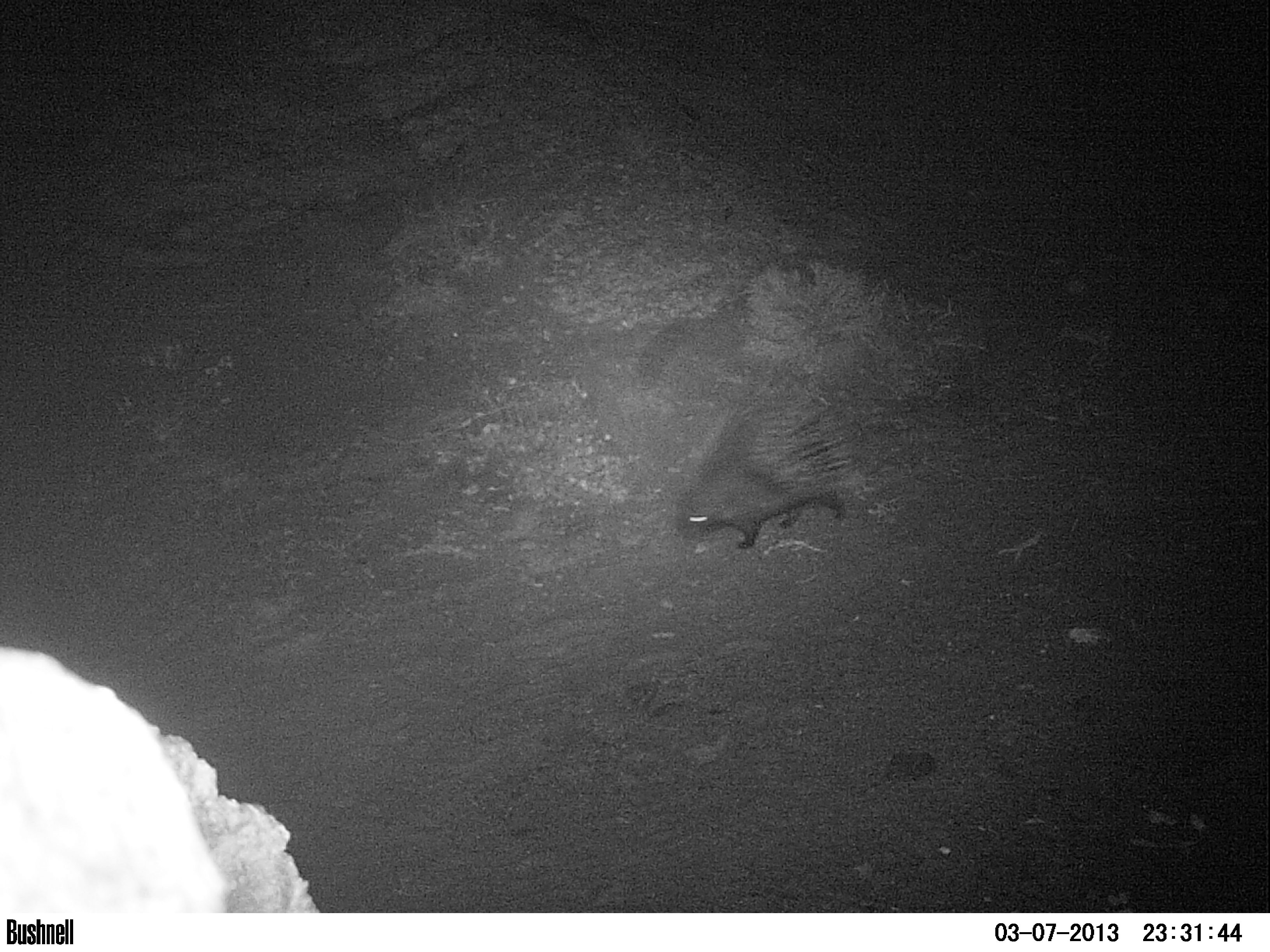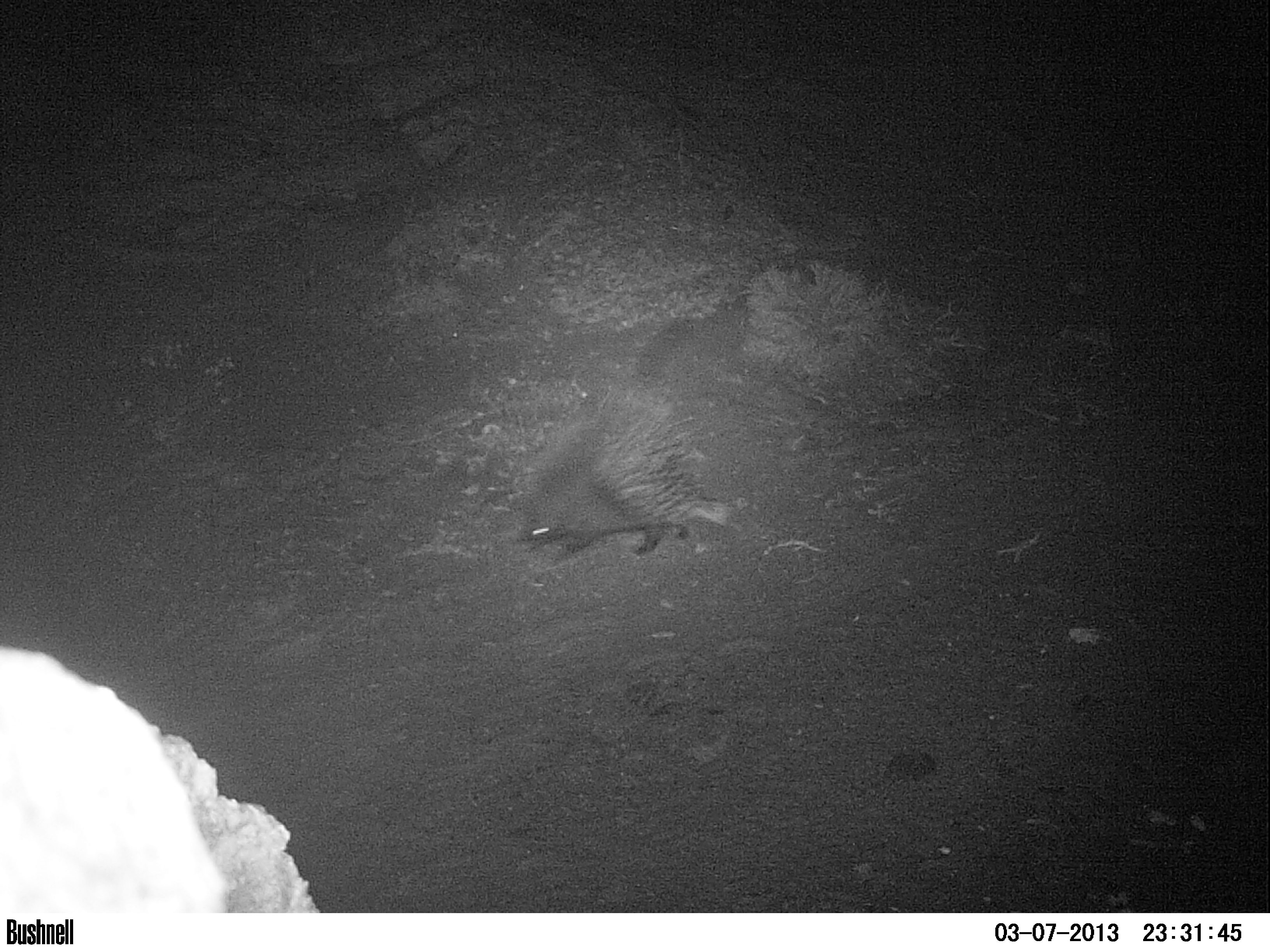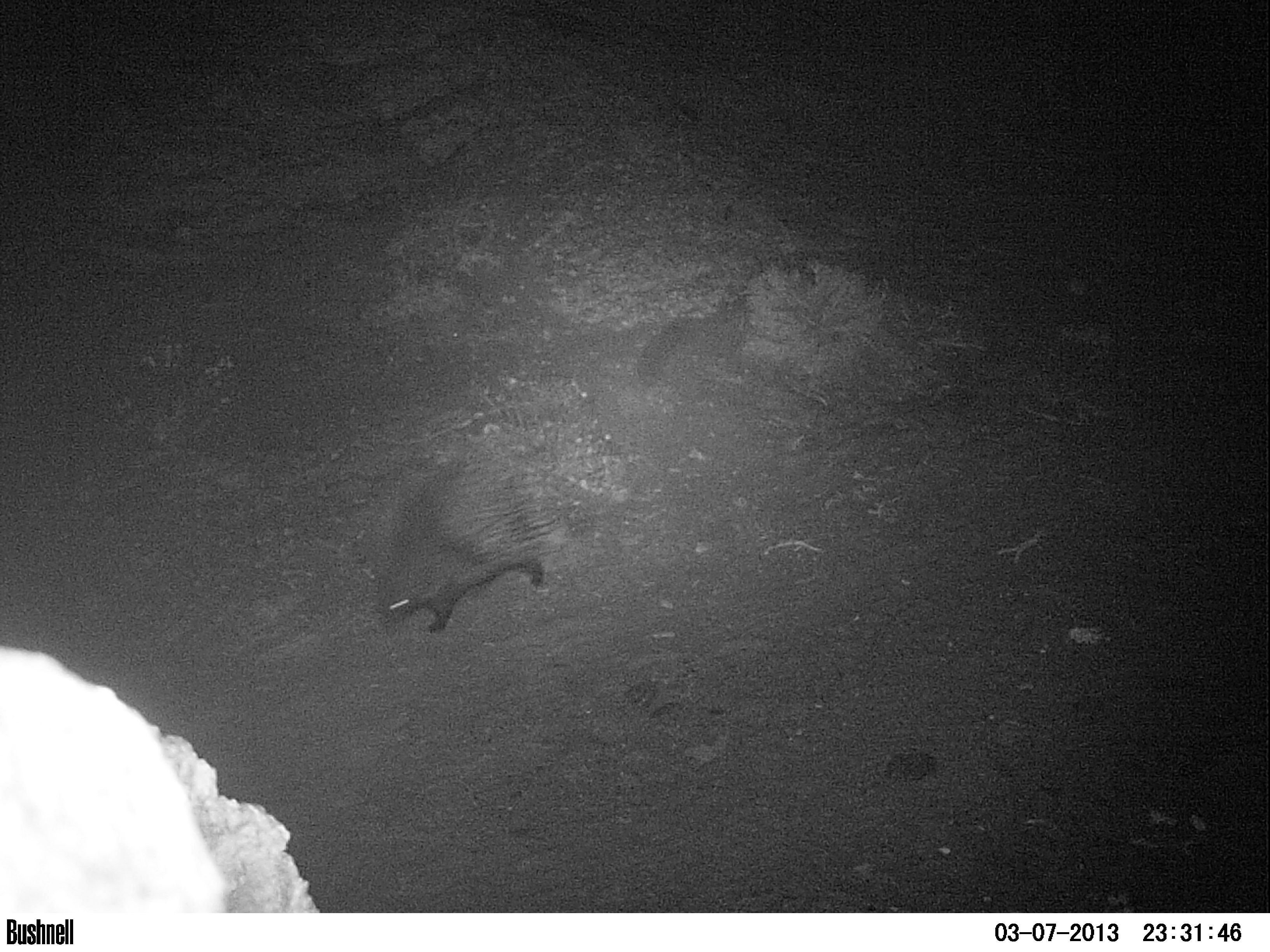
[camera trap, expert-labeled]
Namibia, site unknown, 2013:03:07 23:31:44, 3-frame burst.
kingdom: Animalia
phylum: Chordata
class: Mammalia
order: Rodentia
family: Hystricidae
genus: Hystrix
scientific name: Hystrix africaeaustralis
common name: cape porcupine